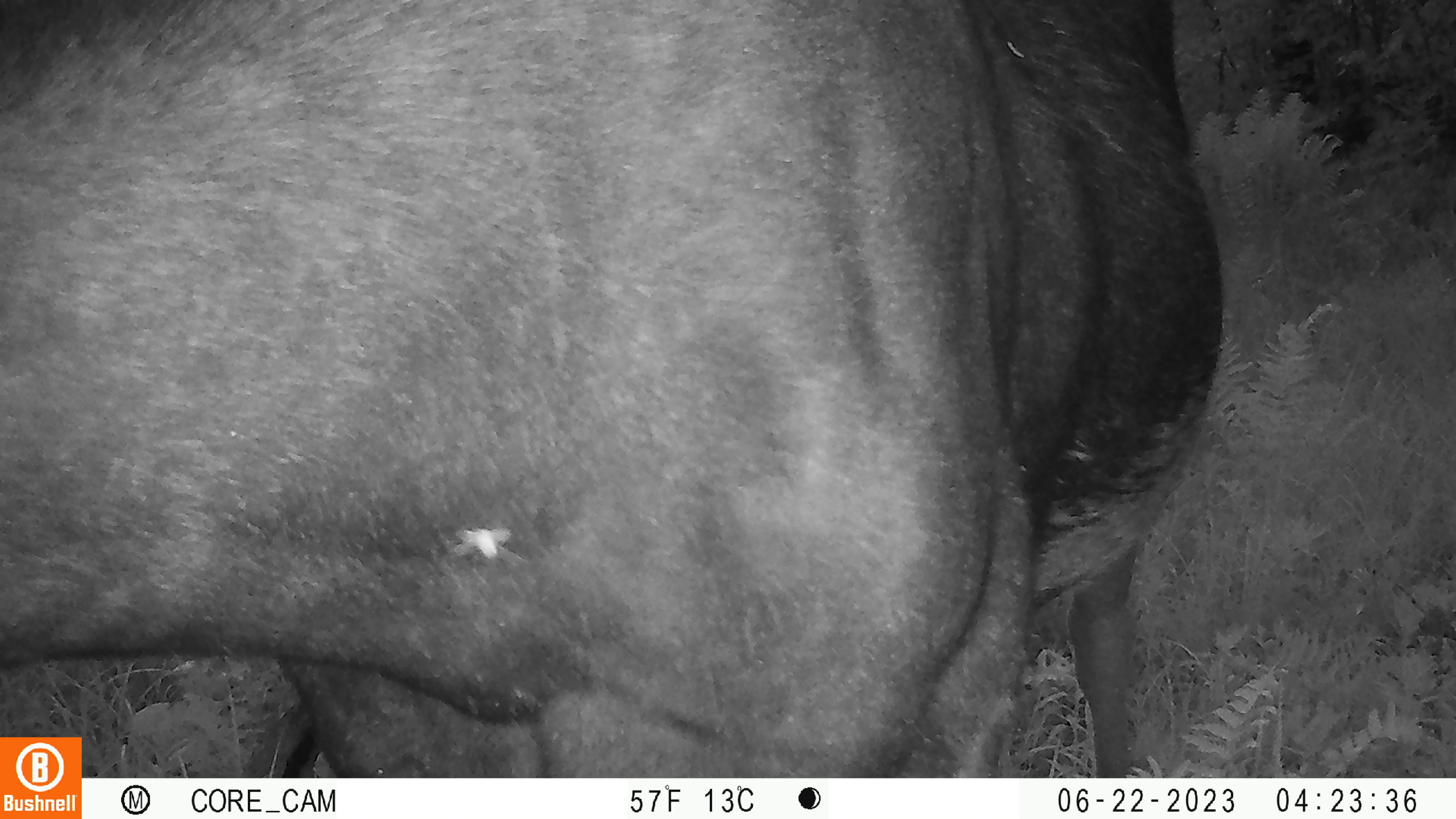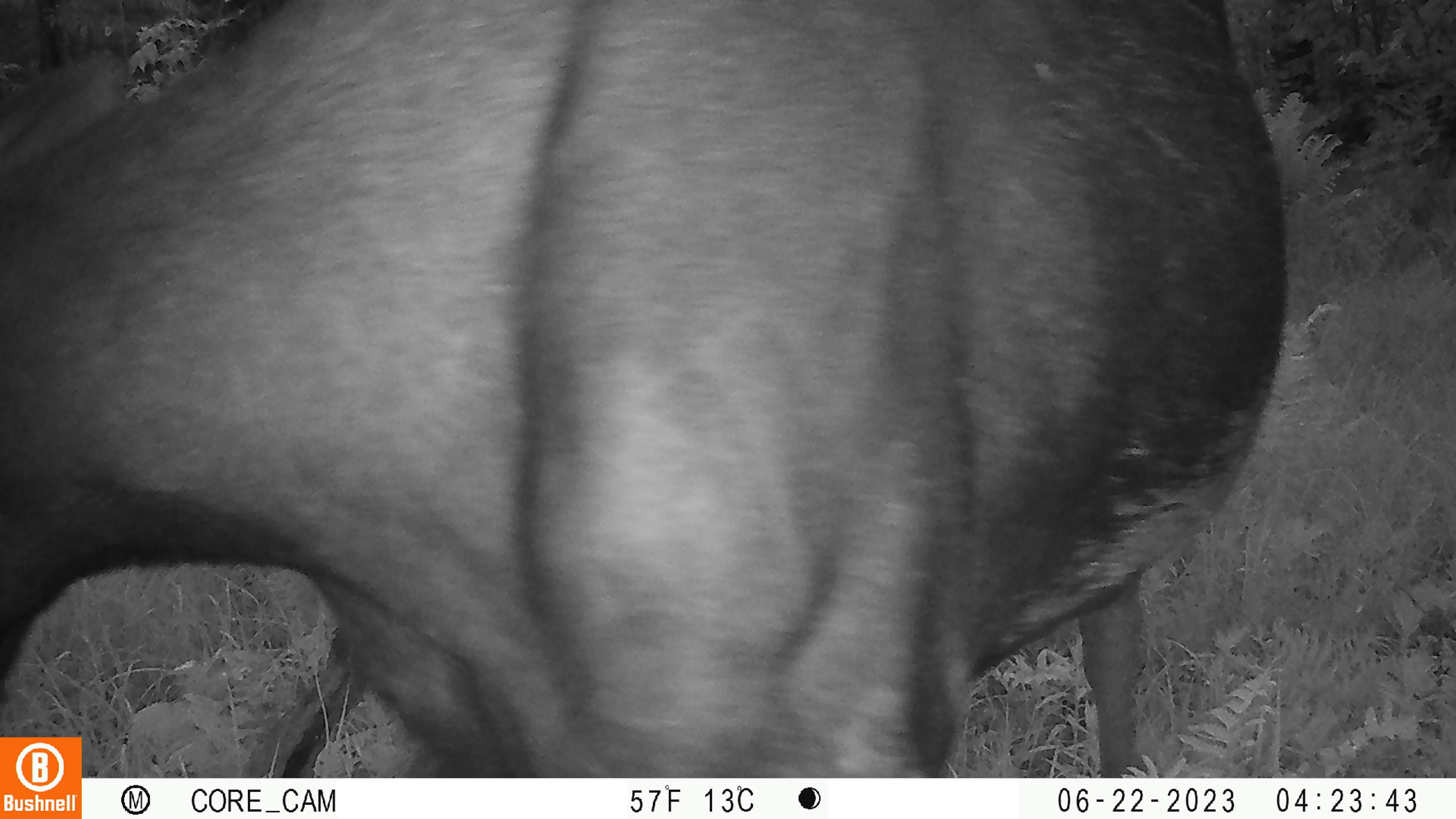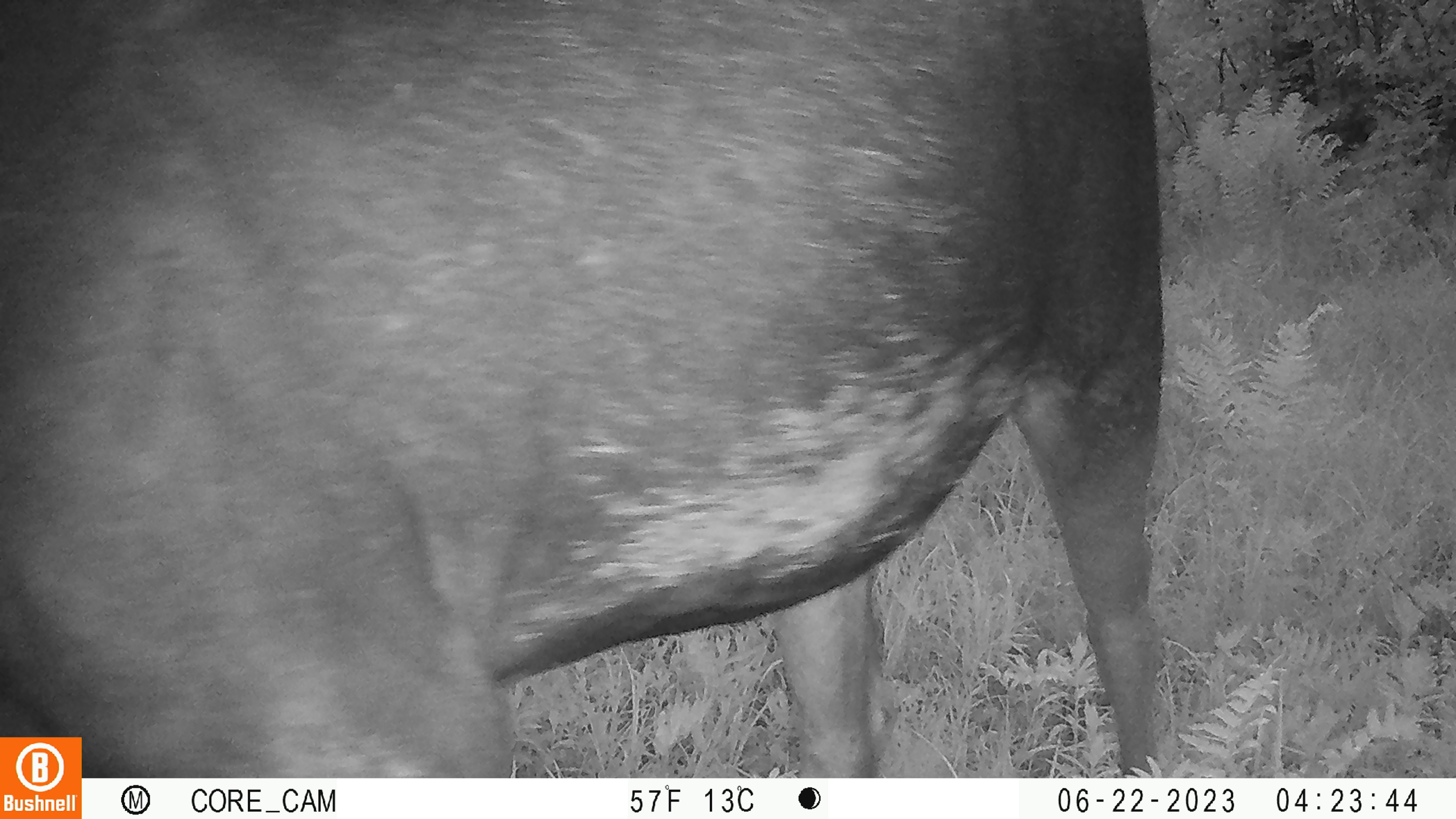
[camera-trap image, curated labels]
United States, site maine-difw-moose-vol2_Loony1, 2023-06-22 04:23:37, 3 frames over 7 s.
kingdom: Animalia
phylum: Chordata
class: Mammalia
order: Artiodactyla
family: Cervidae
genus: Alces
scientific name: Alces alces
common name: moose